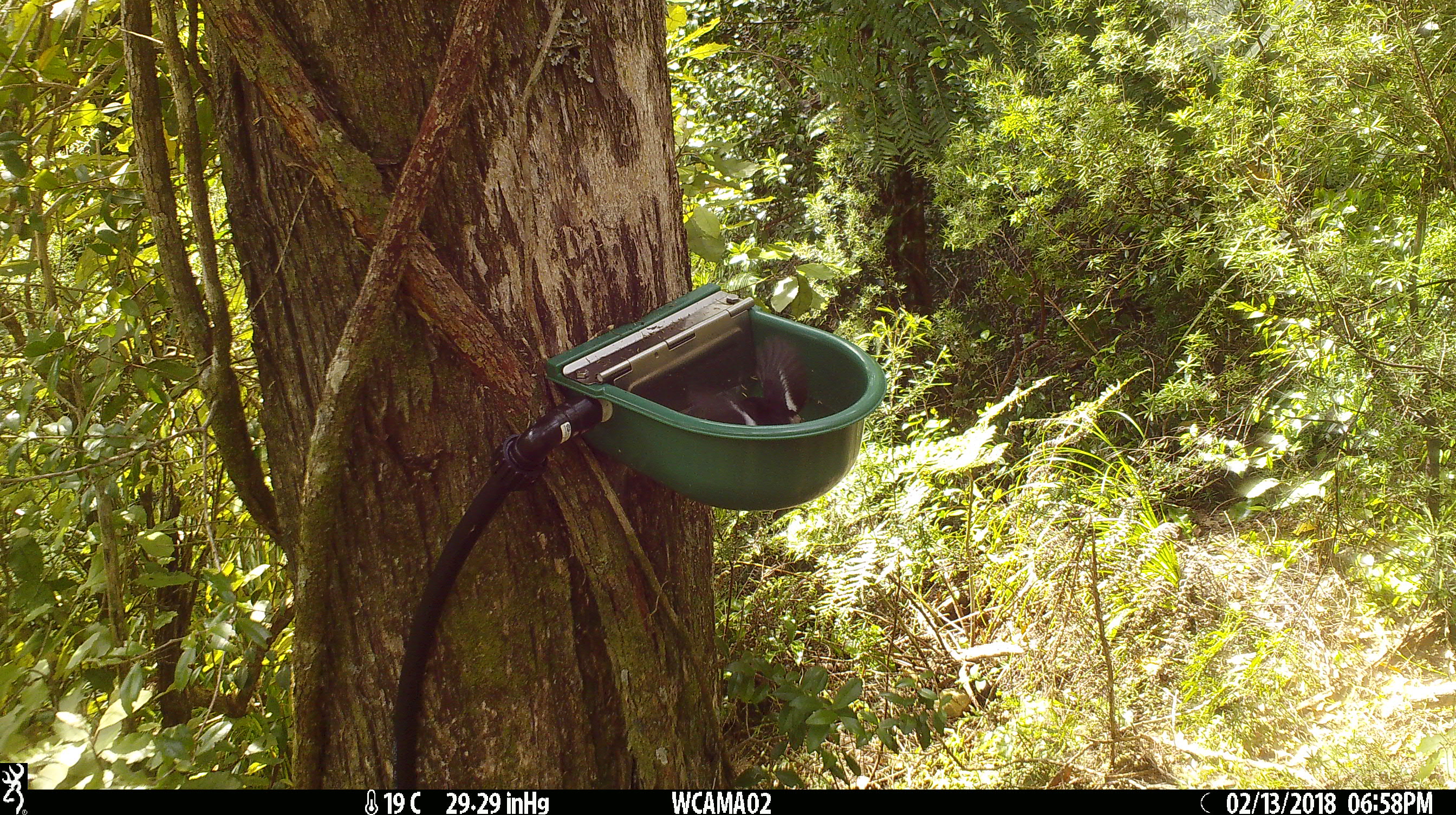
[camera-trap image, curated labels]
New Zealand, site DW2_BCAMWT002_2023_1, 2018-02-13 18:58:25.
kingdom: Animalia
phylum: Chordata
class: Aves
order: Passeriformes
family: Petroicidae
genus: Petroica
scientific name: Petroica macrocephala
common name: tomtit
Tomtit (Petroica macrocephala).